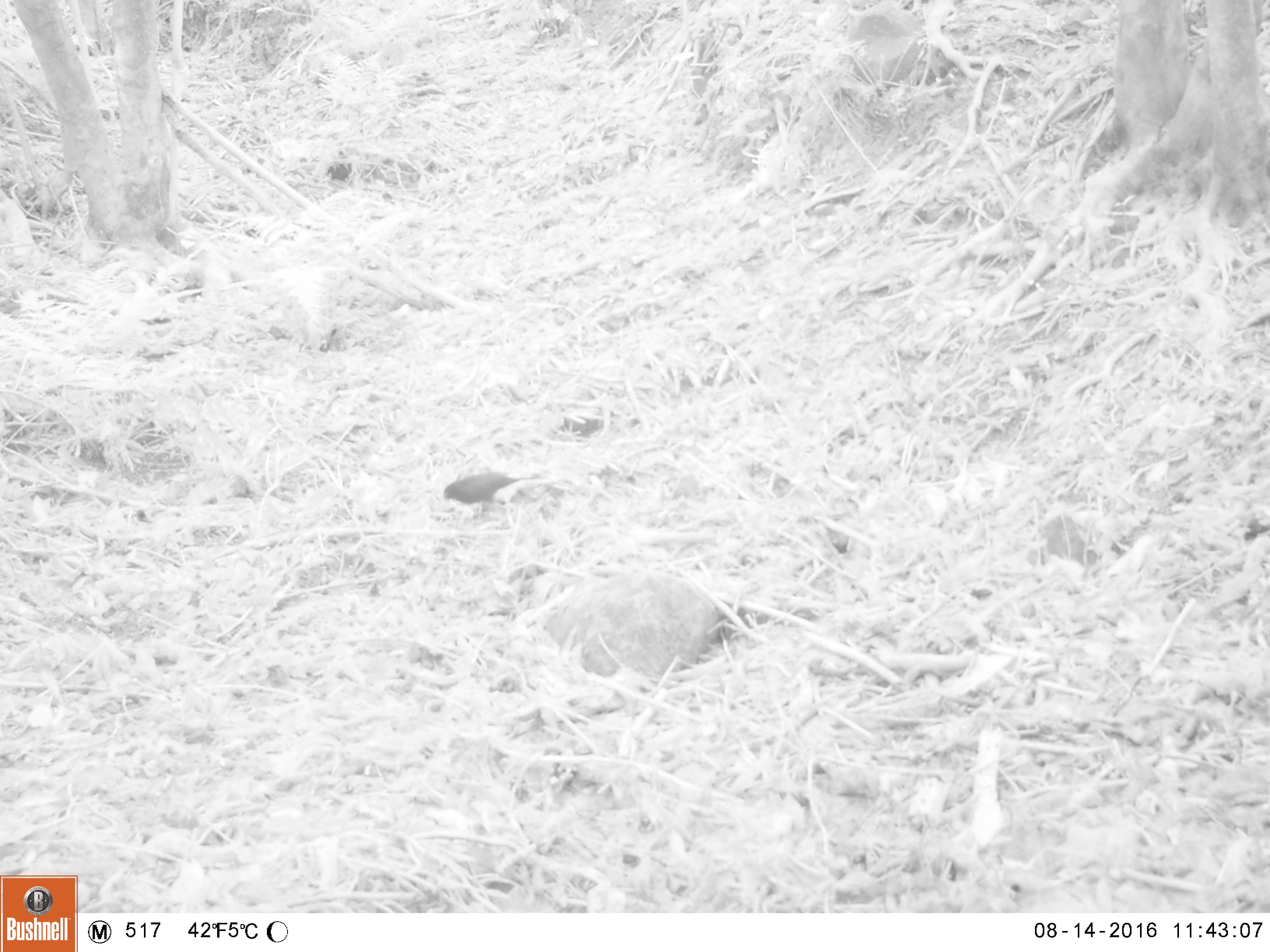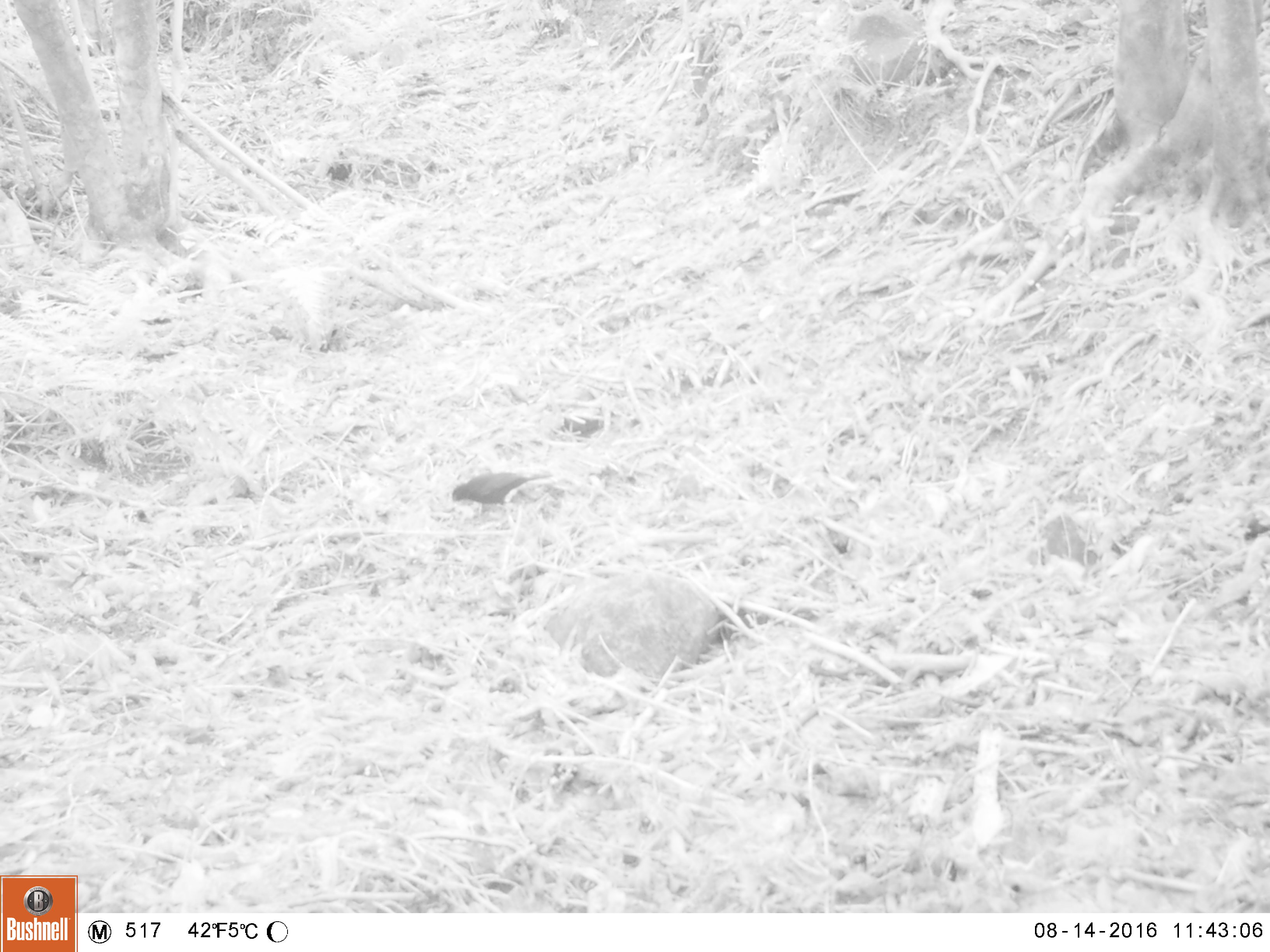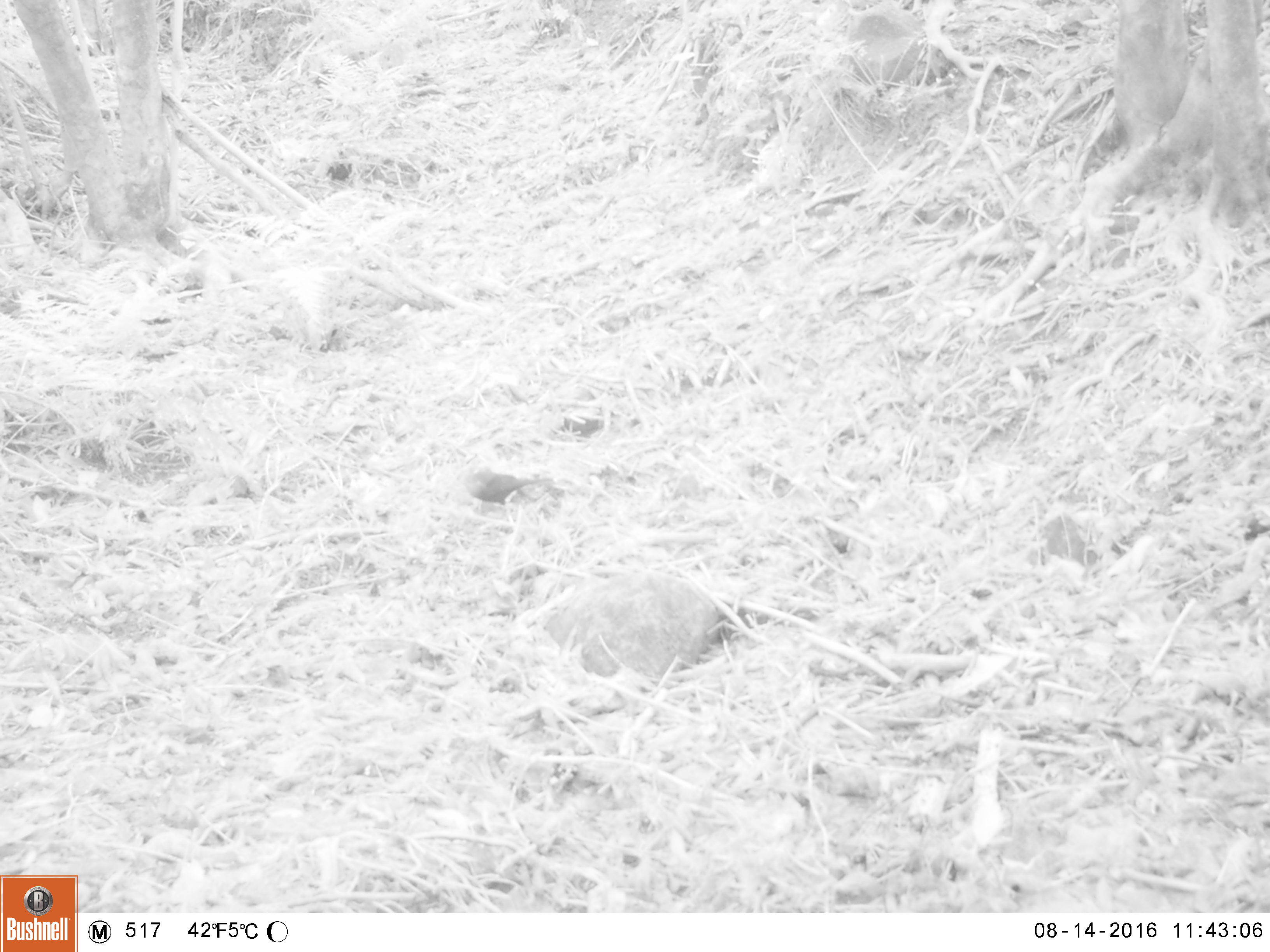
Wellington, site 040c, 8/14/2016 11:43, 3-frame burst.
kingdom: Animalia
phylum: Chordata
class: Aves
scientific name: Aves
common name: bird